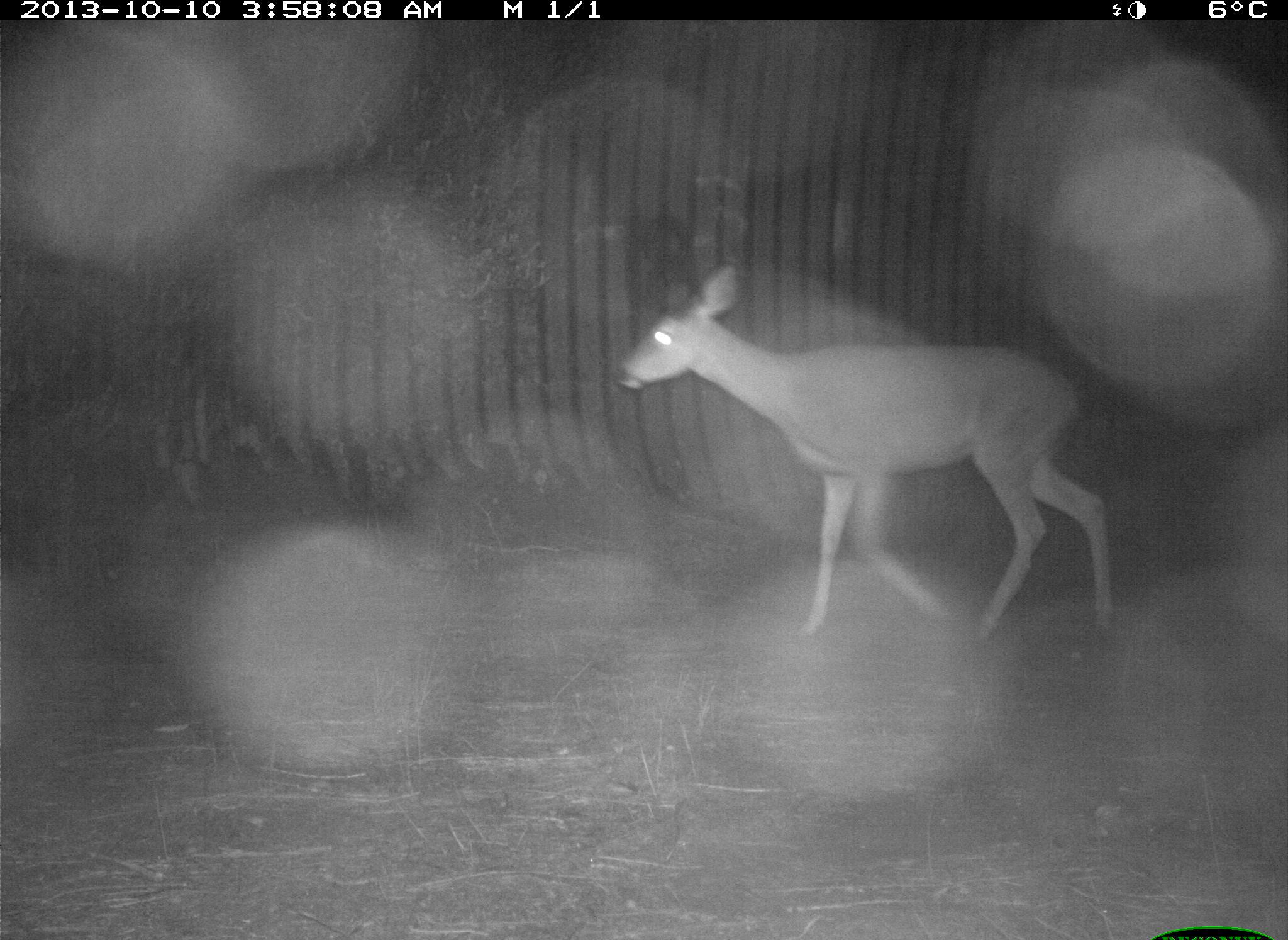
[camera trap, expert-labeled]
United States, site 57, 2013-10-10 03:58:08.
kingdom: Animalia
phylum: Chordata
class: Mammalia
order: Artiodactyla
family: Cervidae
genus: Odocoileus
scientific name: Odocoileus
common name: deer